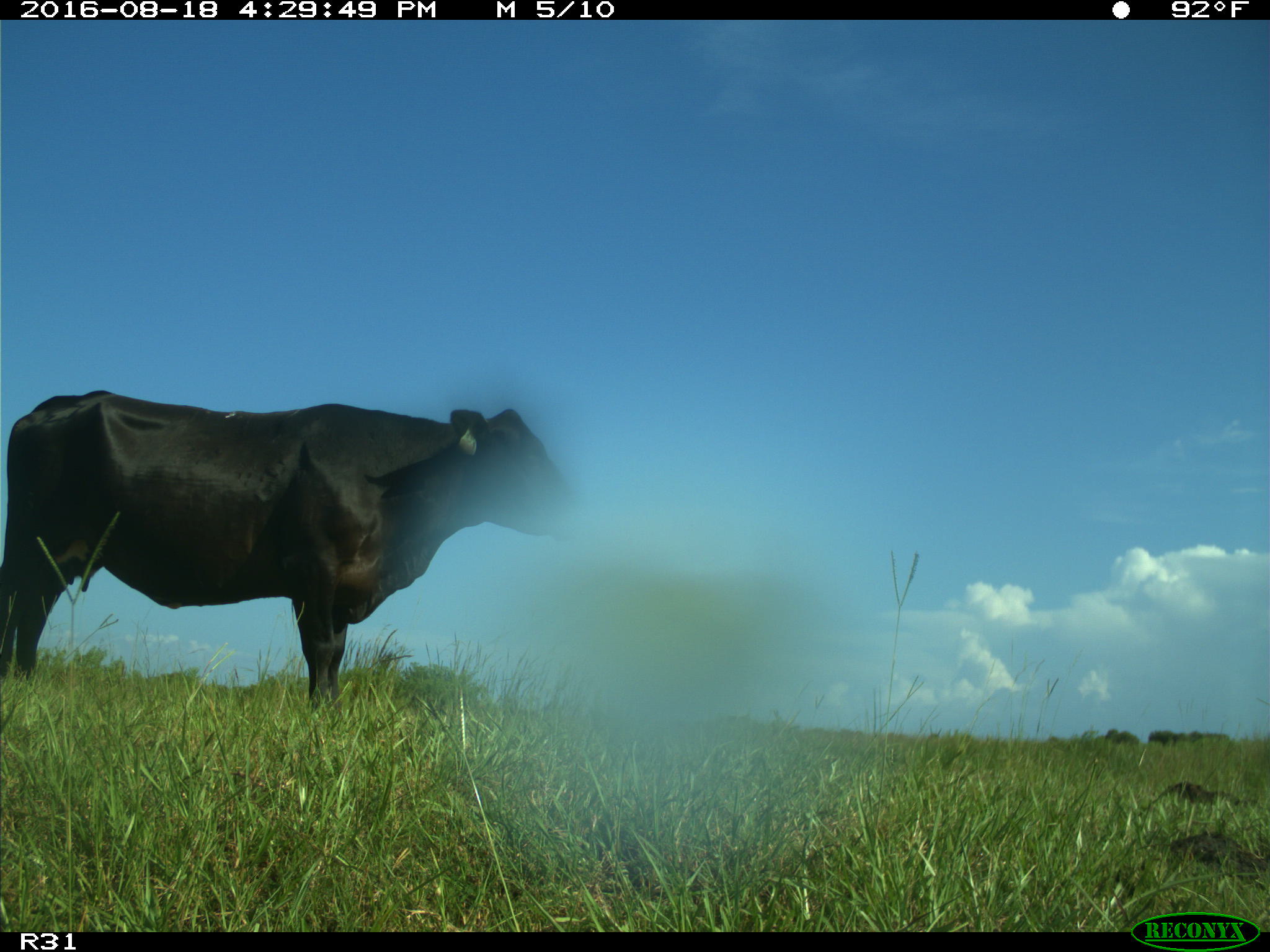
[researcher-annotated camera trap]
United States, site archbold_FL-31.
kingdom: Animalia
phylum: Chordata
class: Mammalia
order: Artiodactyla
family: Bovidae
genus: Bos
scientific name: Bos taurus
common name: domestic cow